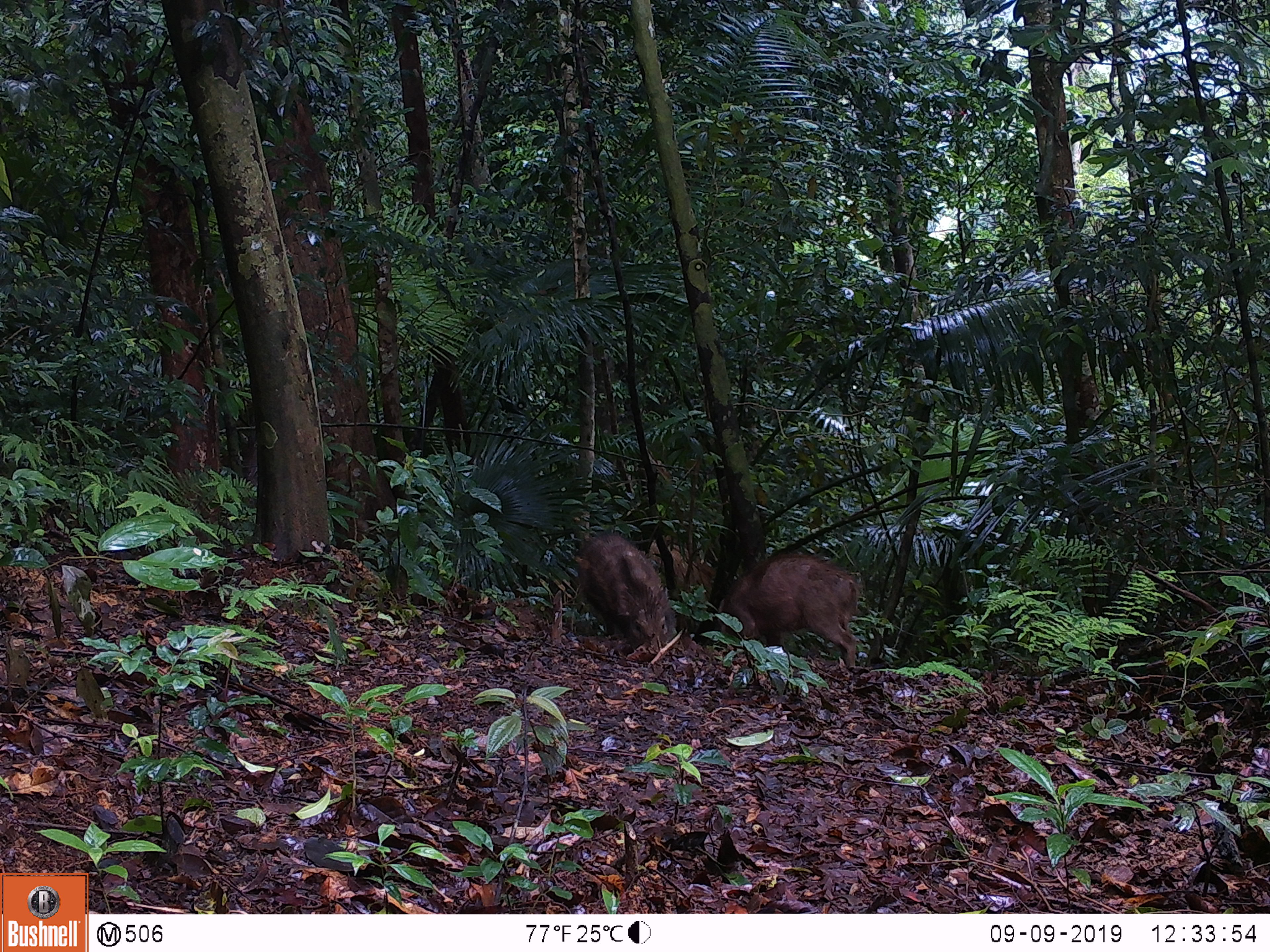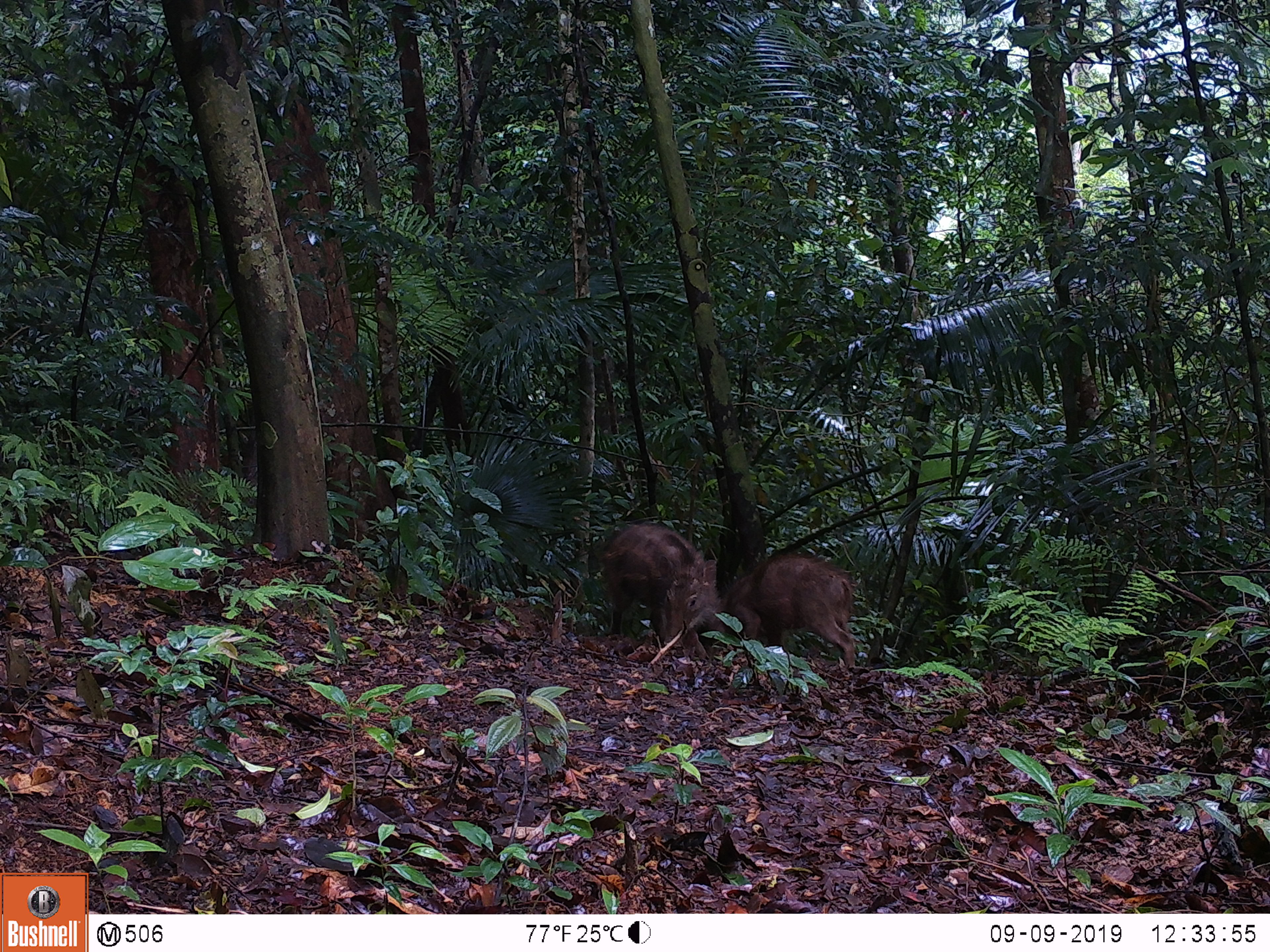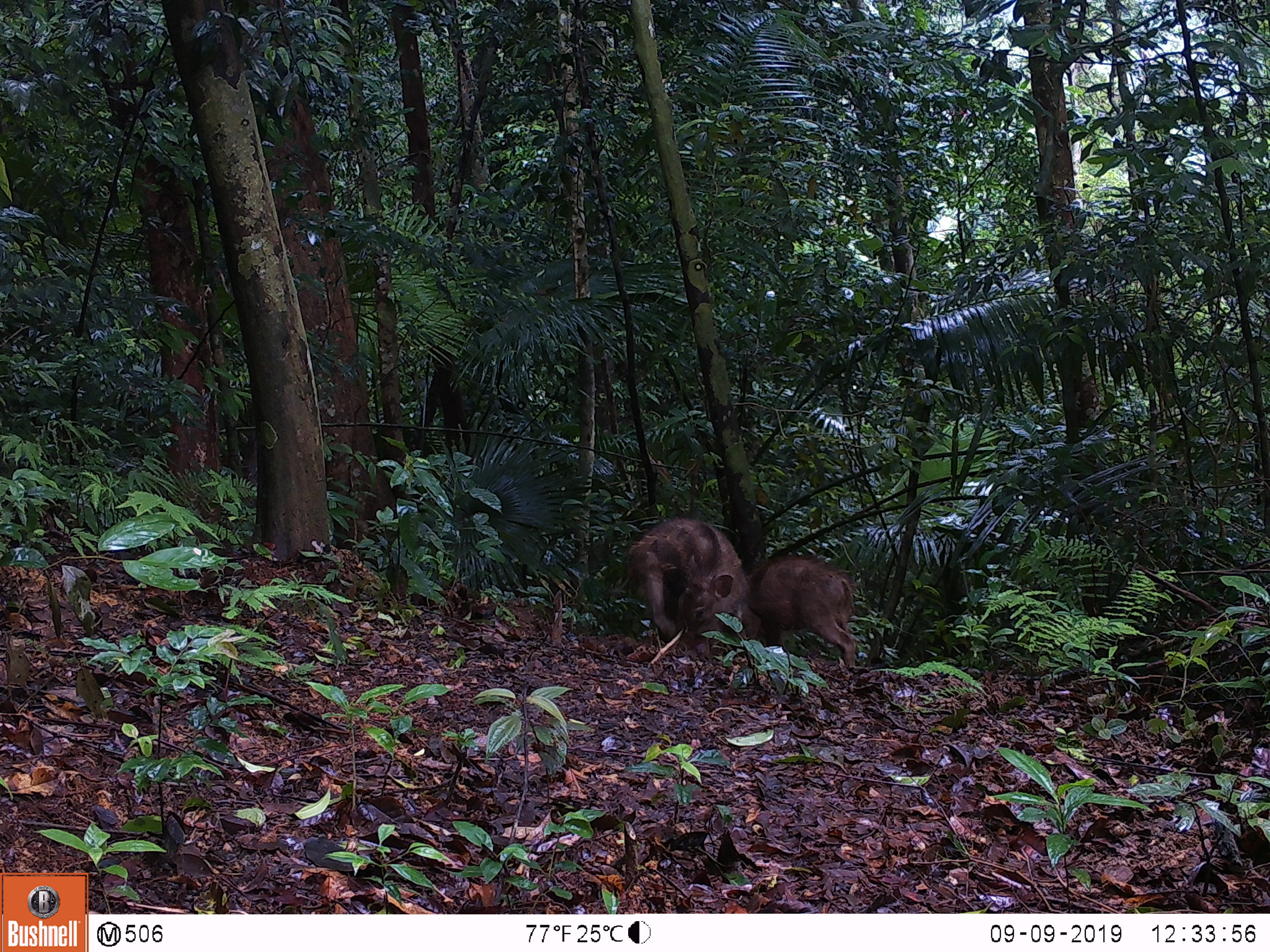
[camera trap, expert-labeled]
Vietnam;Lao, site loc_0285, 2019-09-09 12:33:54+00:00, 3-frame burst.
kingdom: Animalia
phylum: Chordata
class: Mammalia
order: Artiodactyla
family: Suidae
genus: Sus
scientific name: Sus scrofa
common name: eurasian wild pig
Eurasian wild pig (Sus scrofa). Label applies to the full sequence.